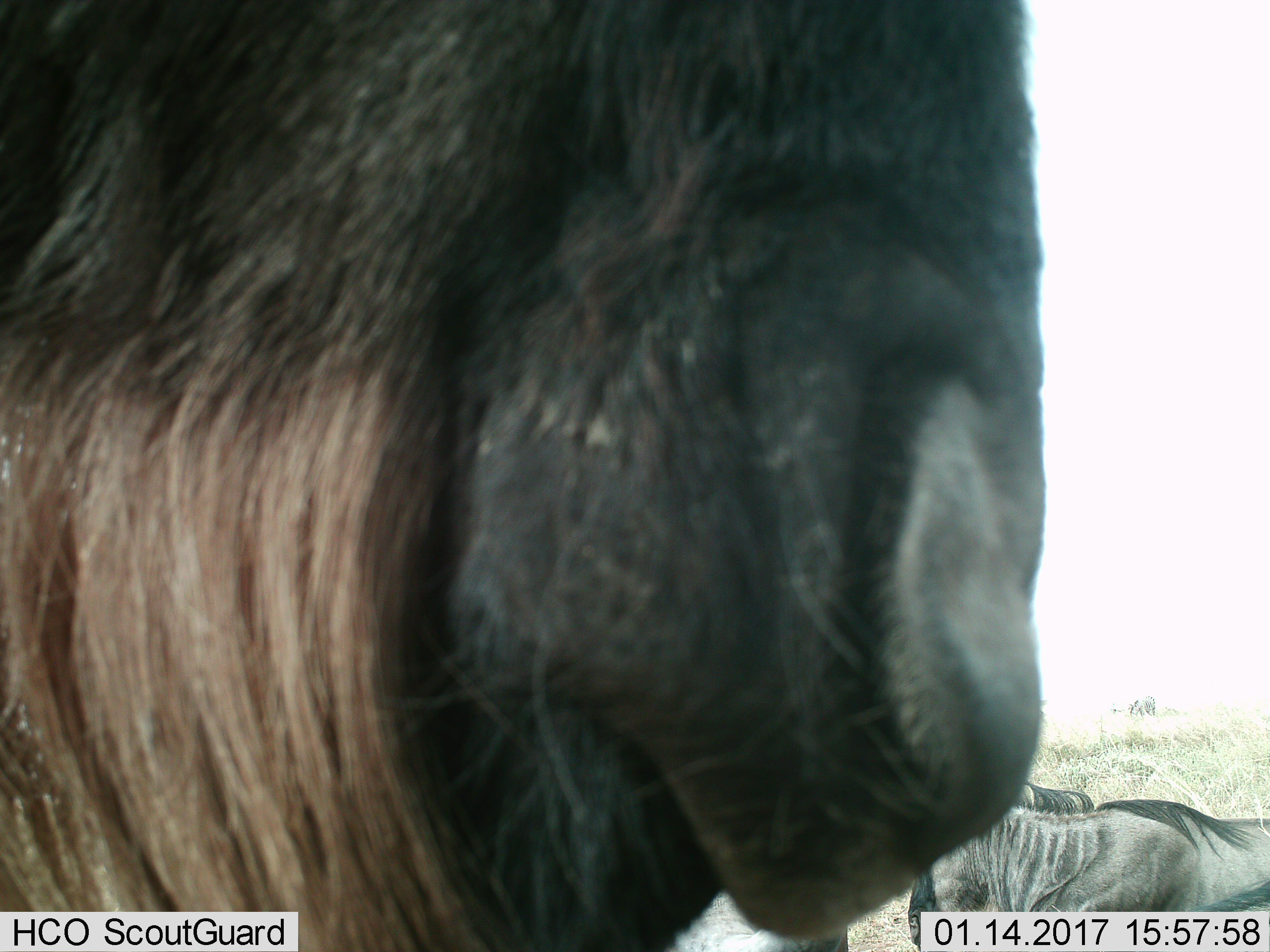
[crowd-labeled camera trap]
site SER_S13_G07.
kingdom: Animalia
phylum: Chordata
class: Mammalia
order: Artiodactyla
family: Bovidae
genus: Connochaetes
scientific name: Connochaetes taurinus taurinus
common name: blue wildebeest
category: wildebeestblue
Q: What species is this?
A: Wildebeestblue (blue wildebeest) (Connochaetes taurinus taurinus).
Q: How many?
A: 3.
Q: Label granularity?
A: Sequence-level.